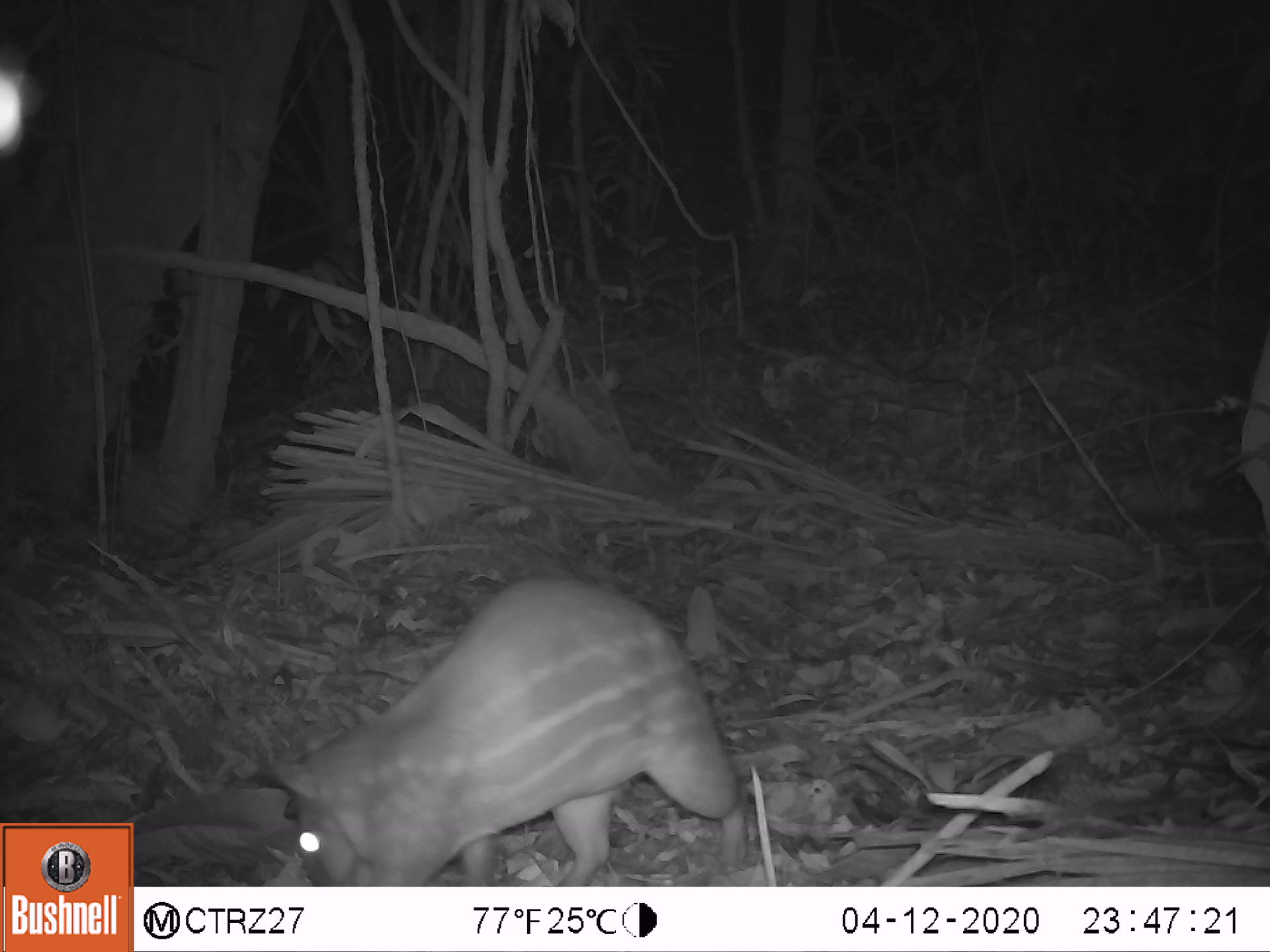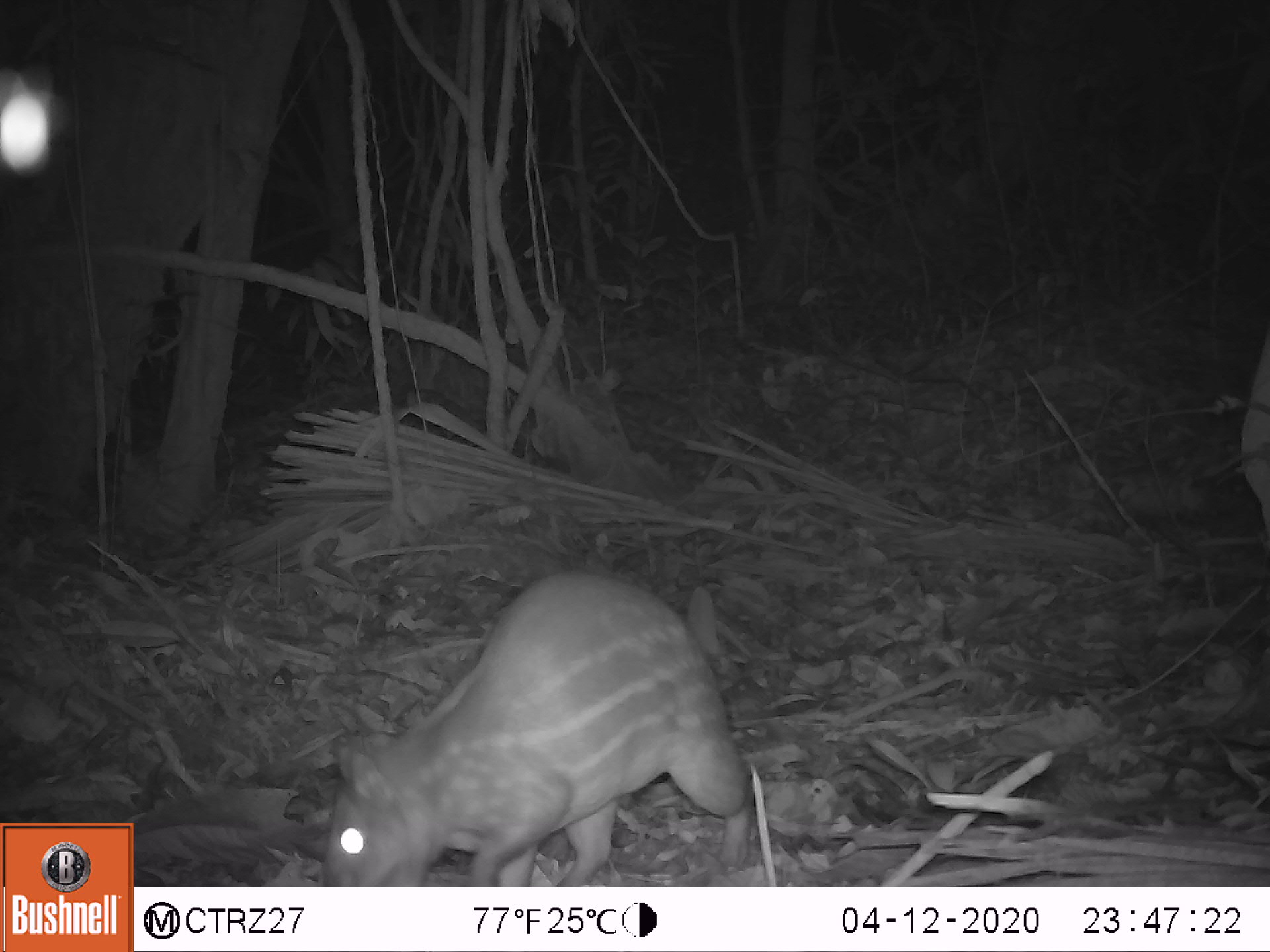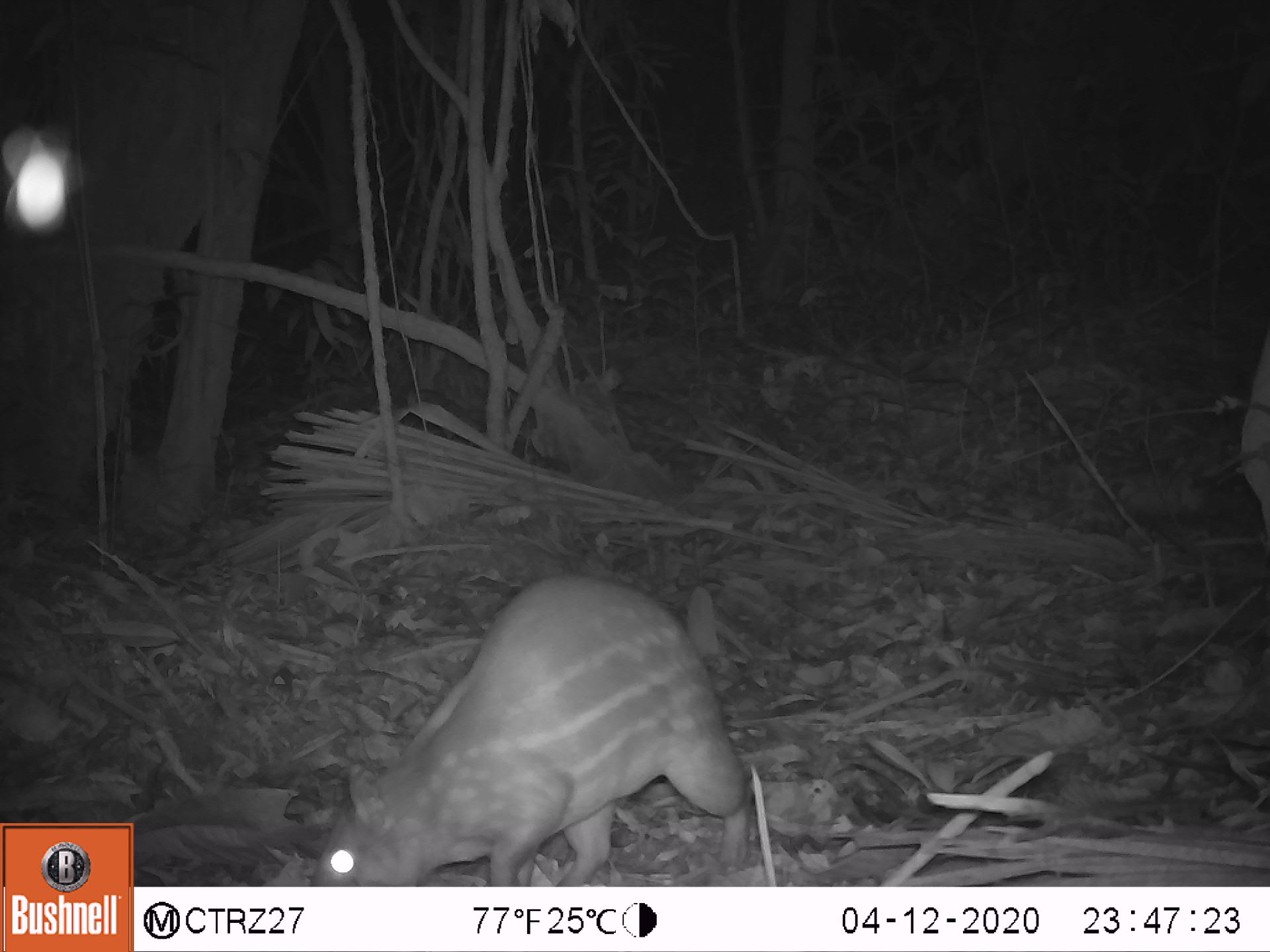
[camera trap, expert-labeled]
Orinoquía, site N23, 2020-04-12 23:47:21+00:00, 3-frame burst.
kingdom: Animalia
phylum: Chordata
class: Mammalia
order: Rodentia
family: Cuniculidae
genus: Cuniculus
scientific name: Cuniculus paca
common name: spotted paca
Spotted paca (Cuniculus paca).